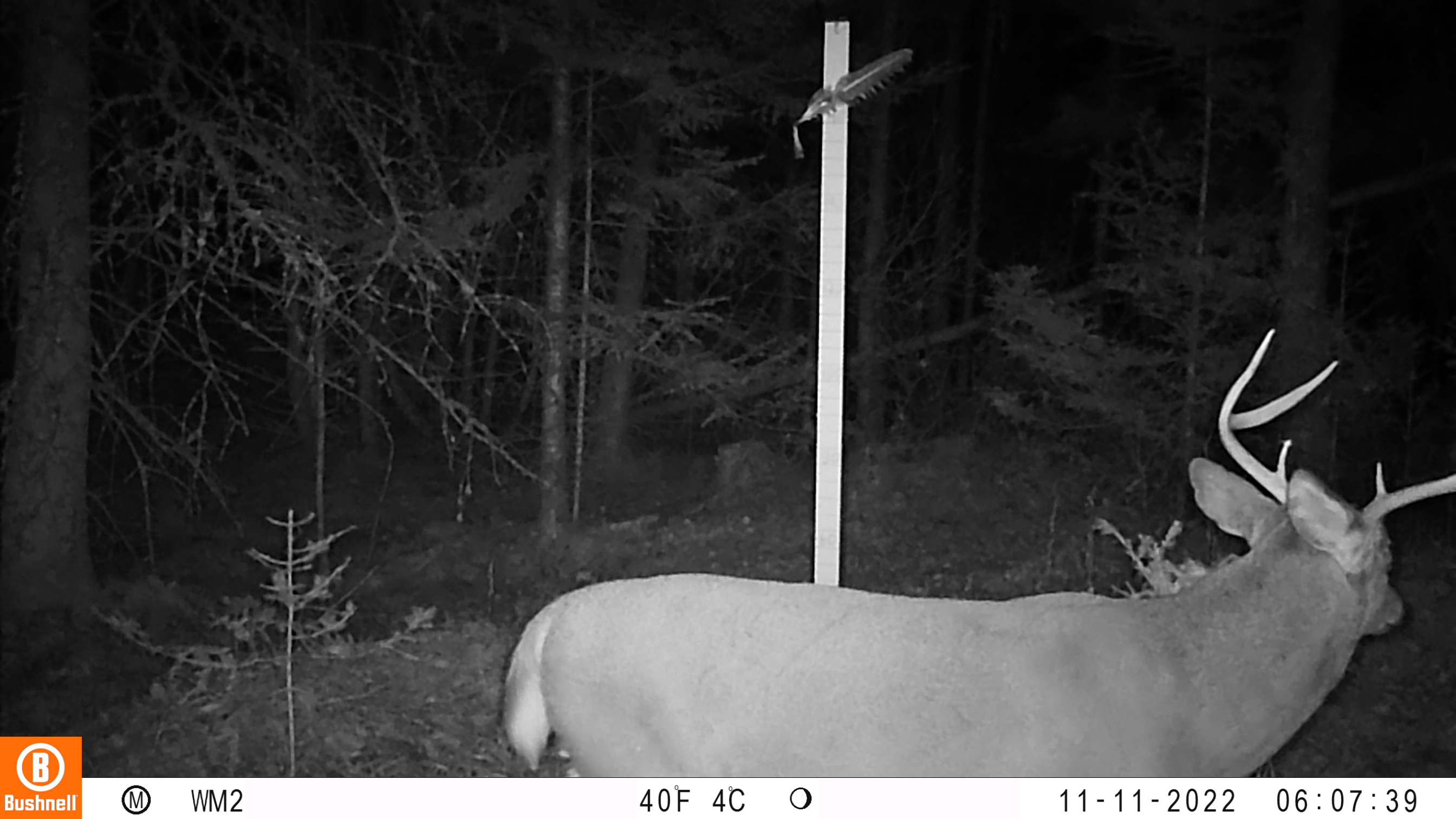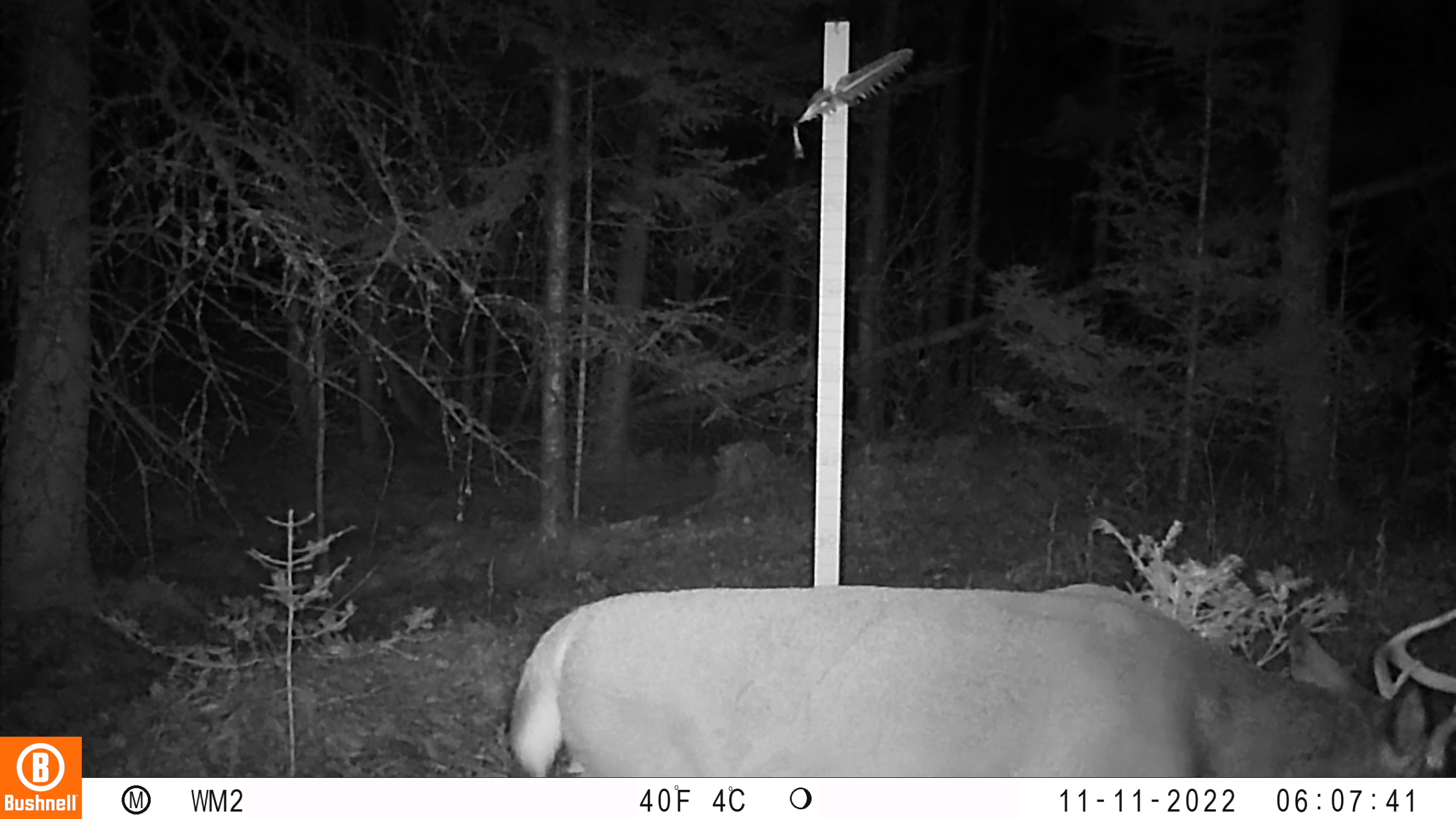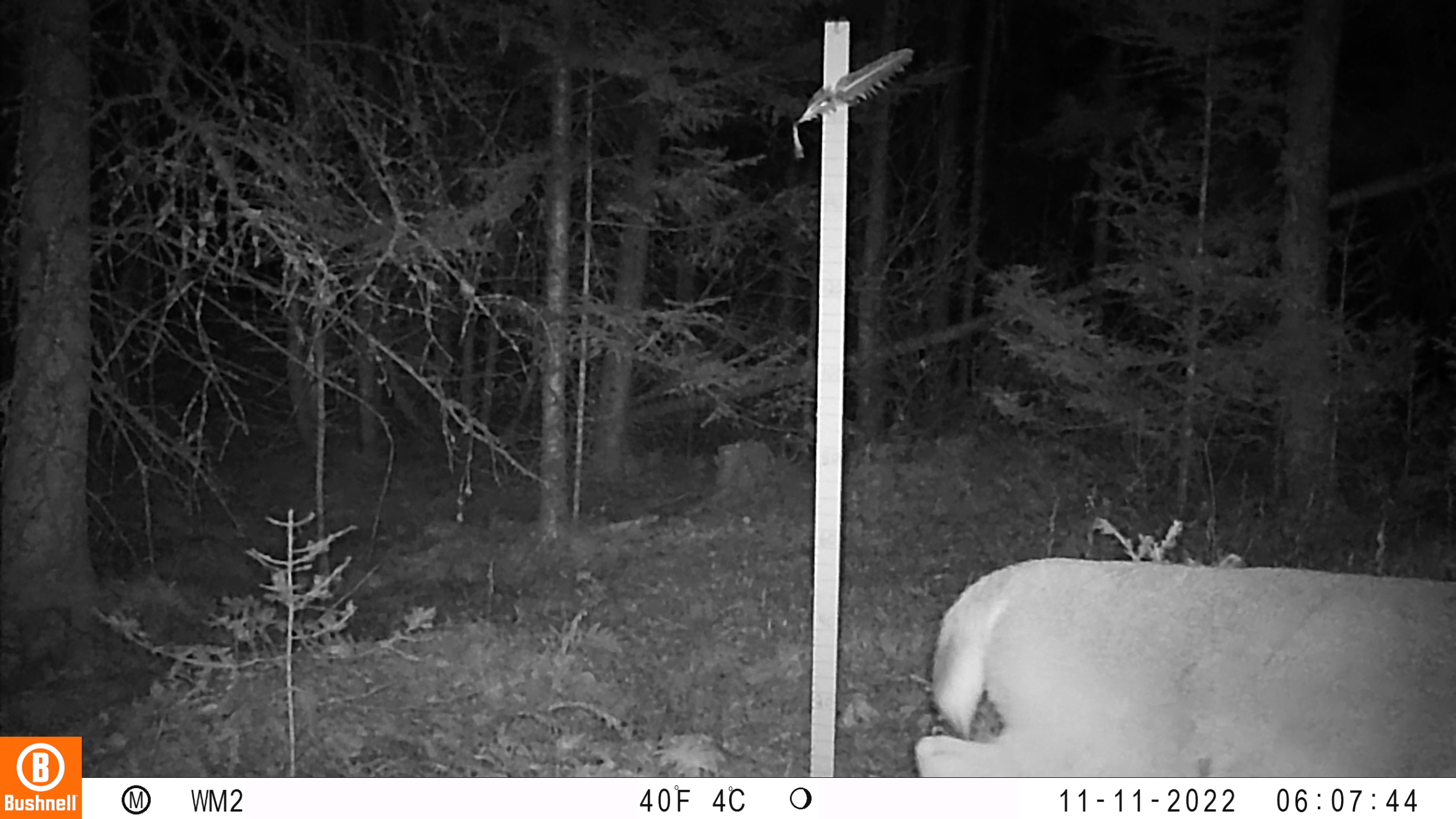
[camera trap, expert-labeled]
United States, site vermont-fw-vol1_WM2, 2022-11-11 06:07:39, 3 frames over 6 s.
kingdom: Animalia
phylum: Chordata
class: Mammalia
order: Artiodactyla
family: Cervidae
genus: Odocoileus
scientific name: Odocoileus virginianus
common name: white-tailed deer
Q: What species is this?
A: White-tailed deer (Odocoileus virginianus).